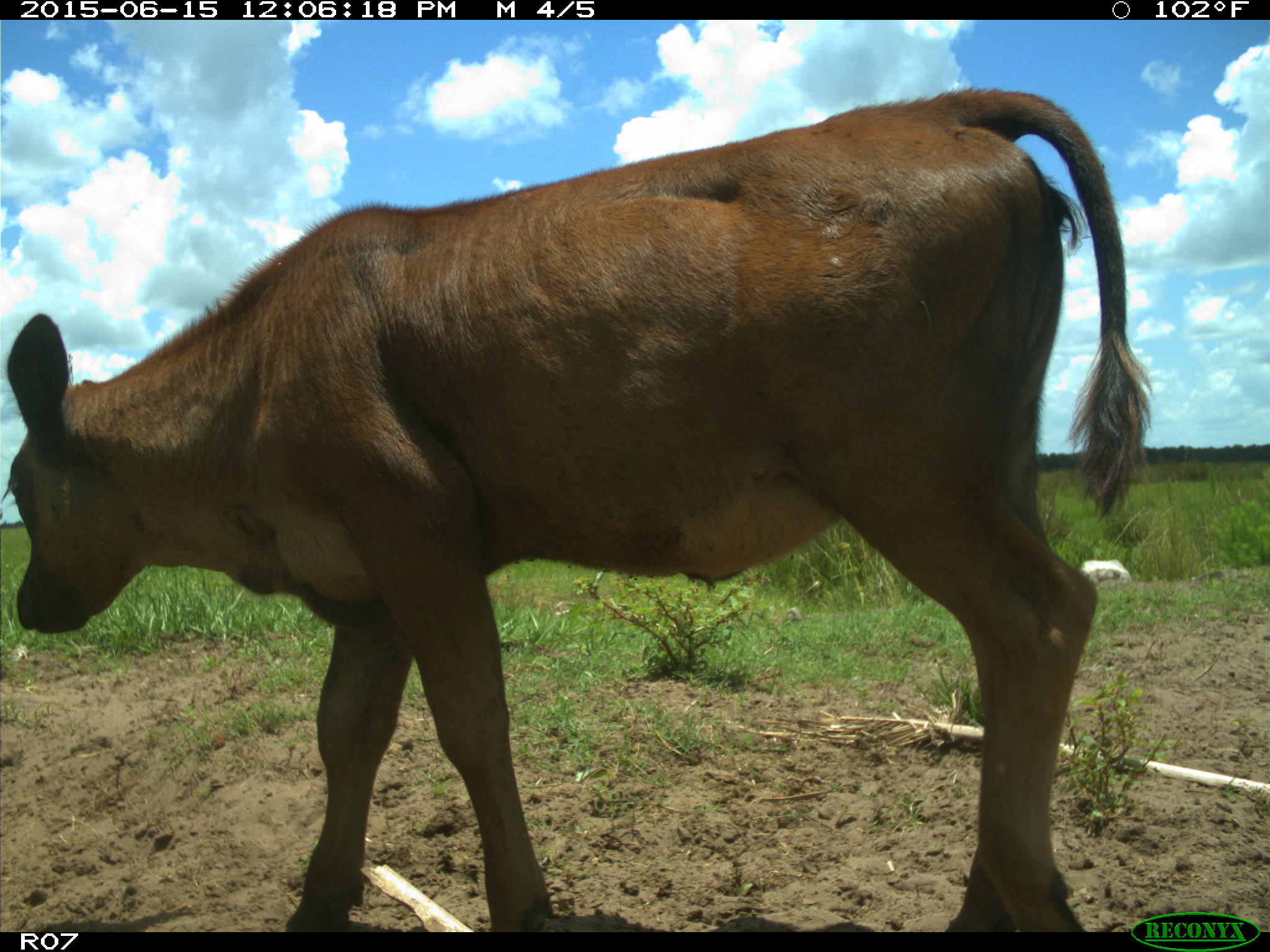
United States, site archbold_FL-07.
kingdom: Animalia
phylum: Chordata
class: Mammalia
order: Artiodactyla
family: Bovidae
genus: Bos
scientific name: Bos taurus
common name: domestic cow